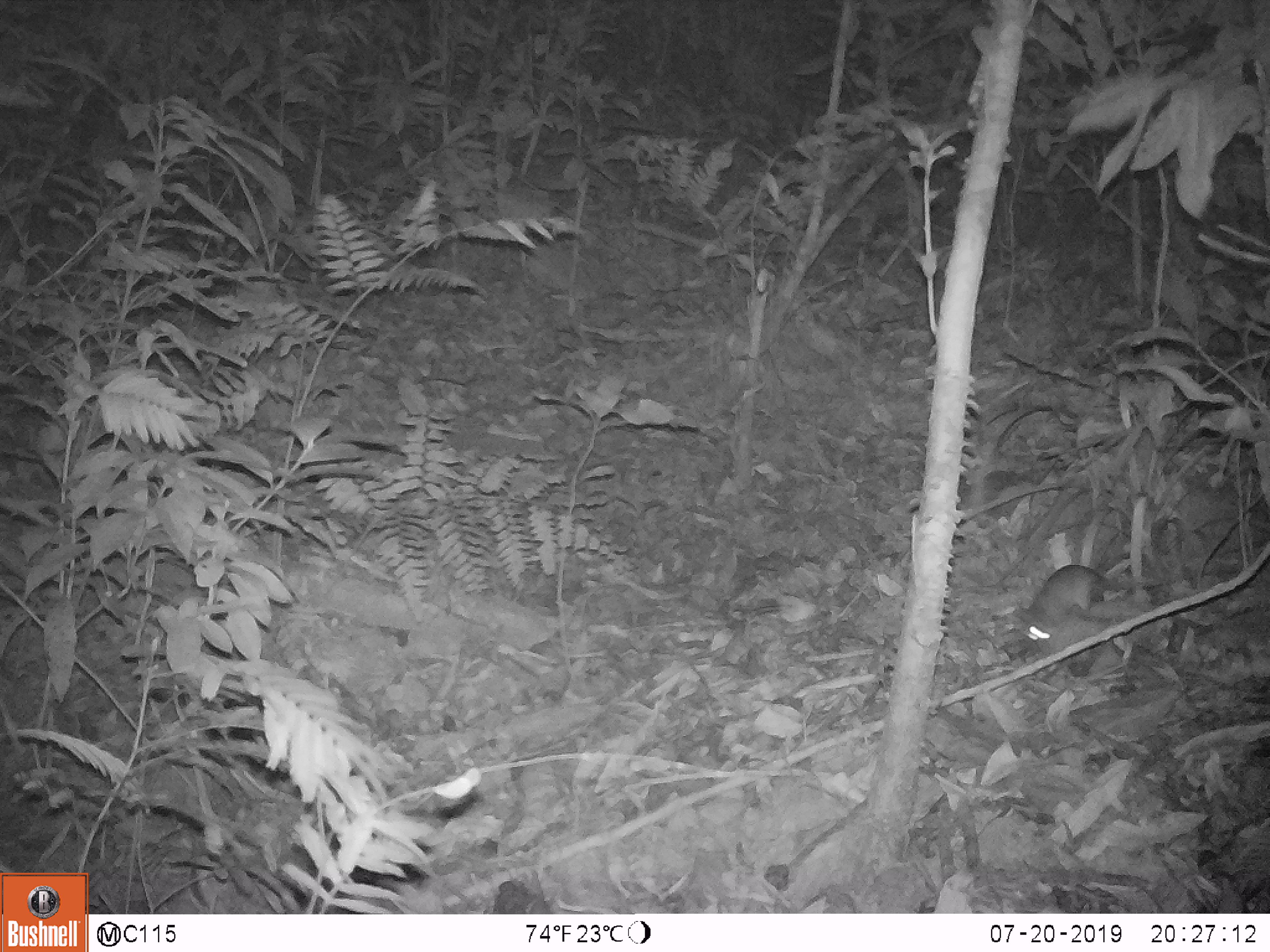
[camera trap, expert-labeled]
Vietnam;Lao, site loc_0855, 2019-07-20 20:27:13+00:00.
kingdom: Animalia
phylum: Chordata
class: Mammalia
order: Rodentia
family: Muridae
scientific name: Muridae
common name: old-world mice and rats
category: unidentified murid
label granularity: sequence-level